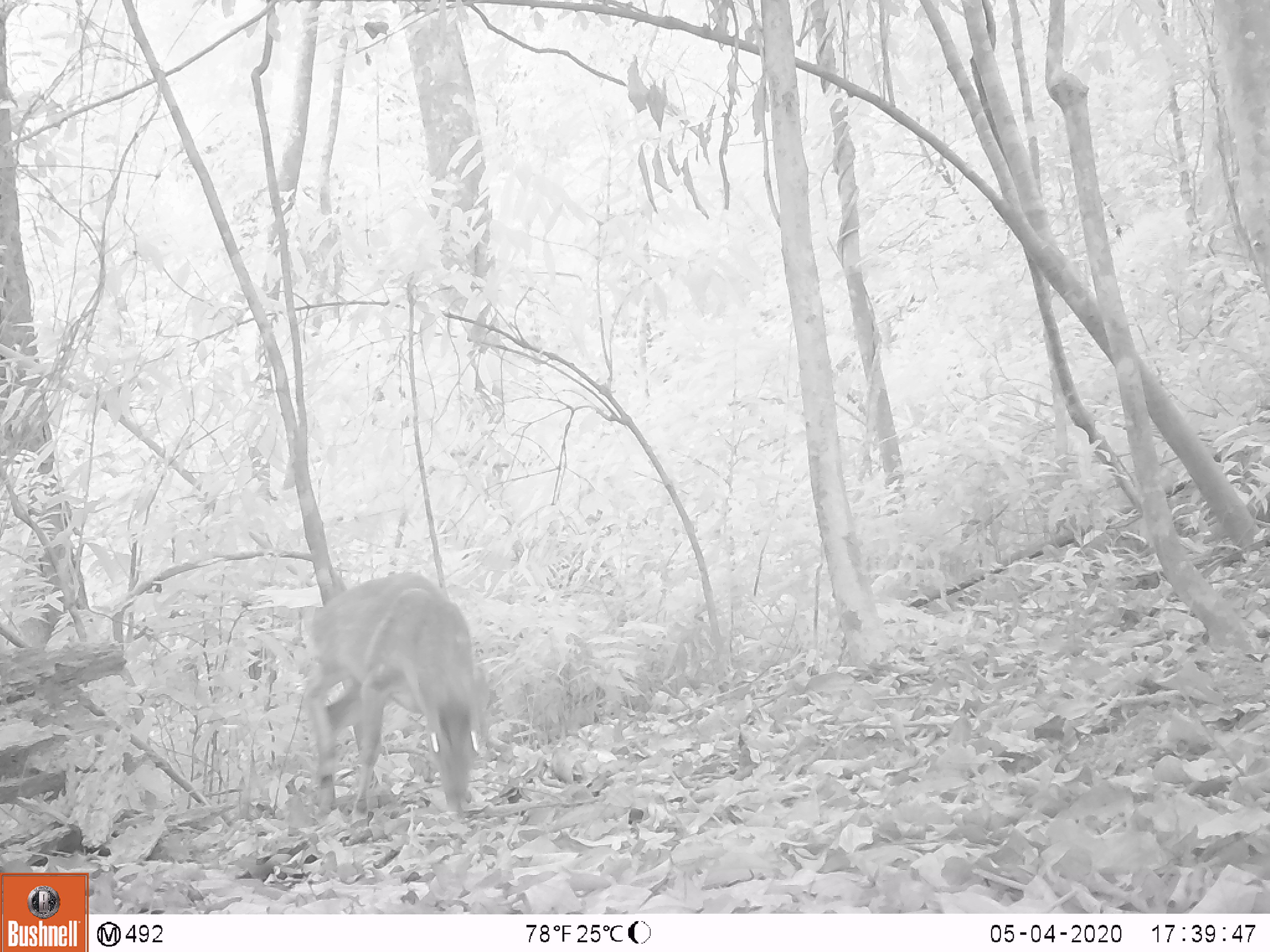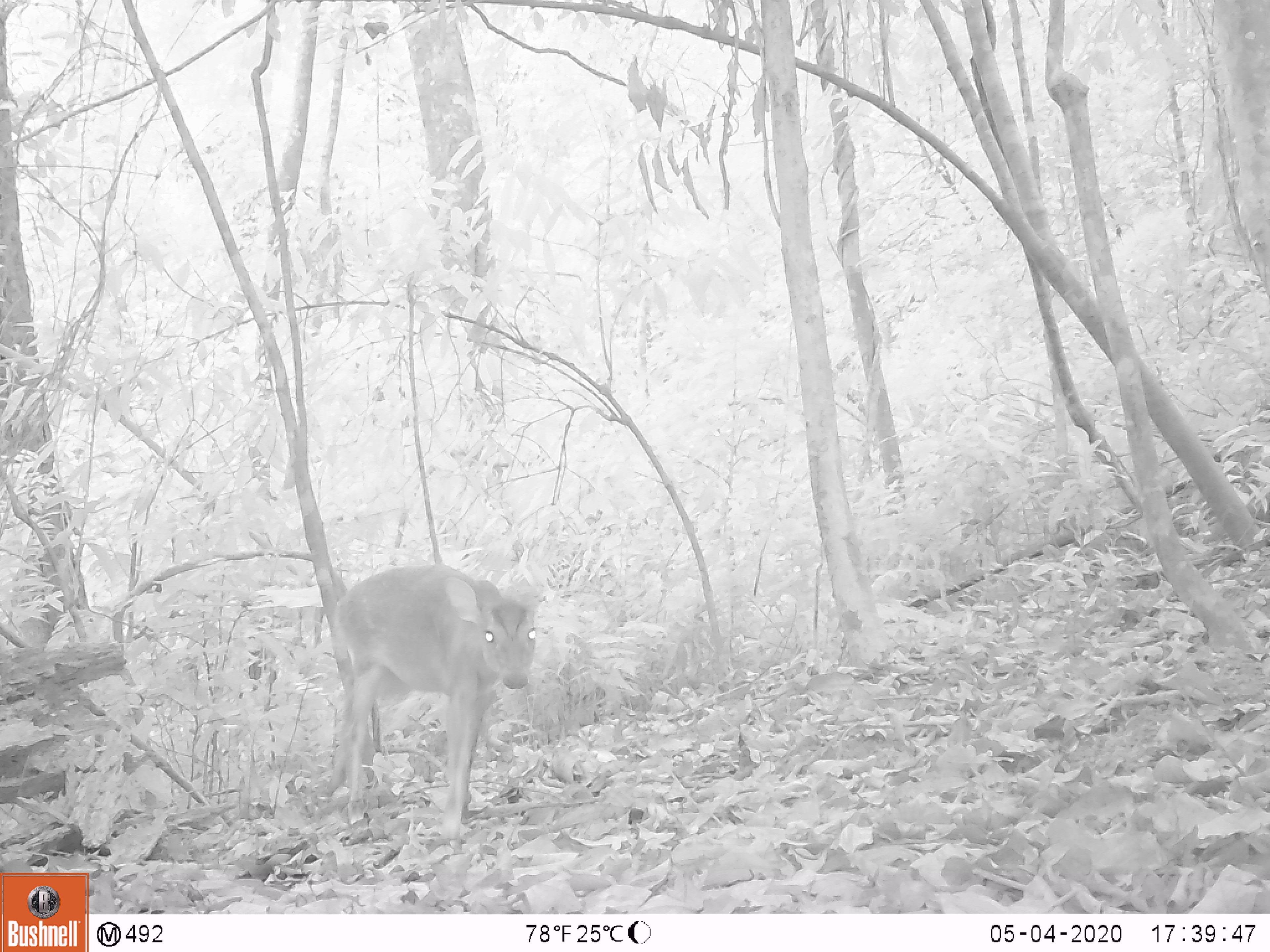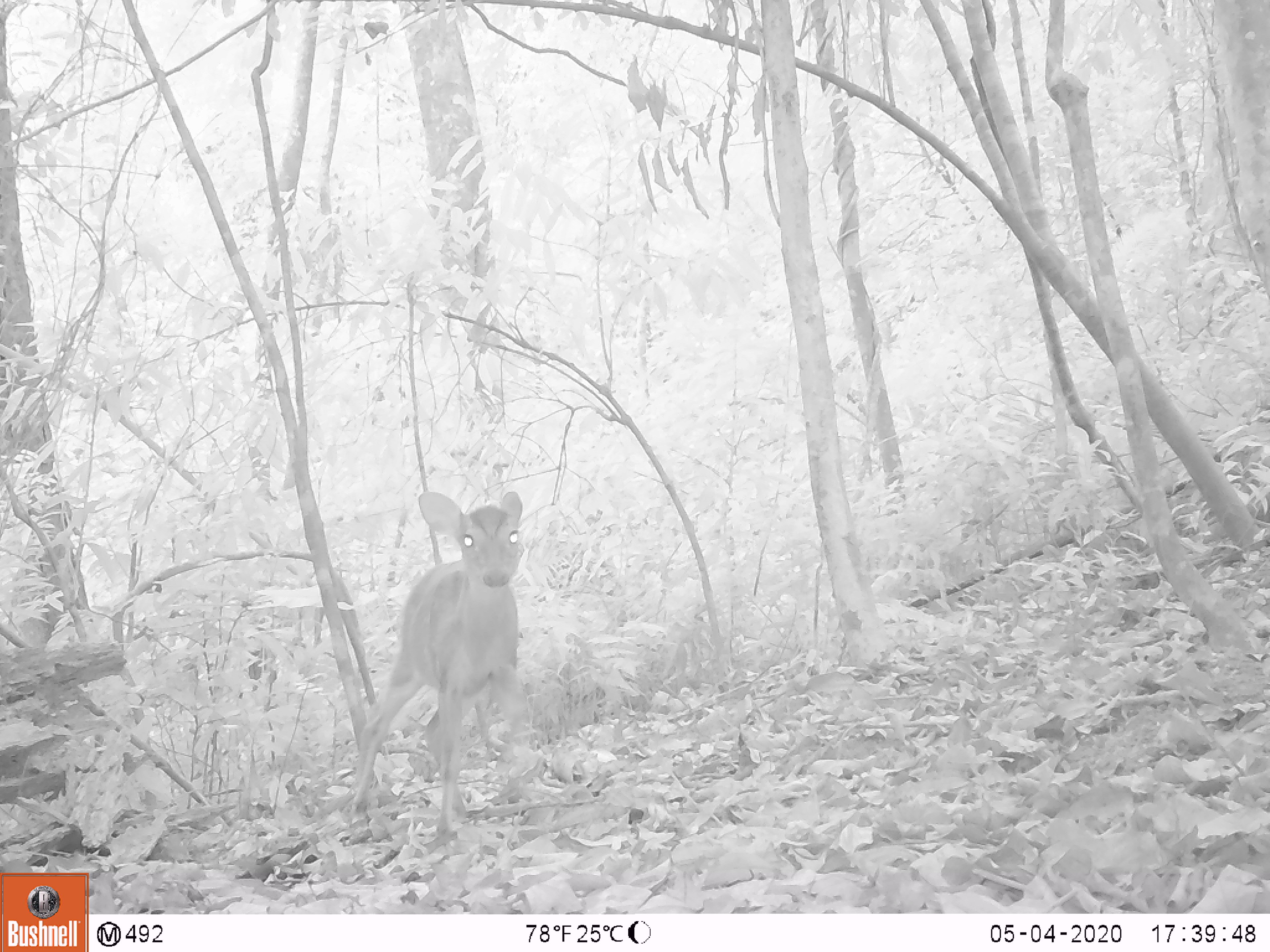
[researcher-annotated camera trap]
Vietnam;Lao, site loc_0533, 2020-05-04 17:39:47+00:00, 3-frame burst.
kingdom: Animalia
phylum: Chordata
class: Mammalia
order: Artiodactyla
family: Cervidae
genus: Muntiacus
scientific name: Muntiacus vuquangensis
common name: large-antlered muntjac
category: large antlered muntjac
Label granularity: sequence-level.